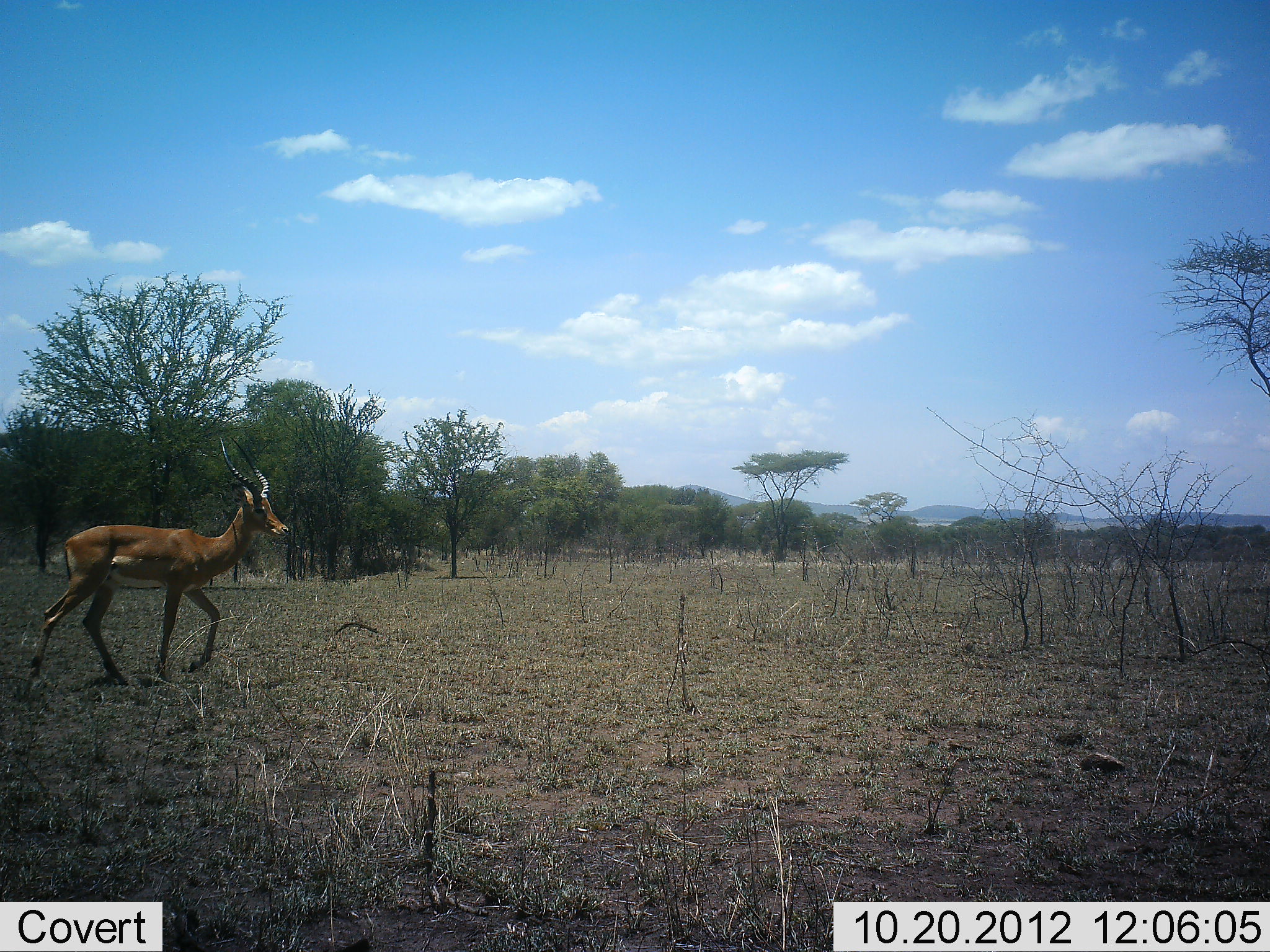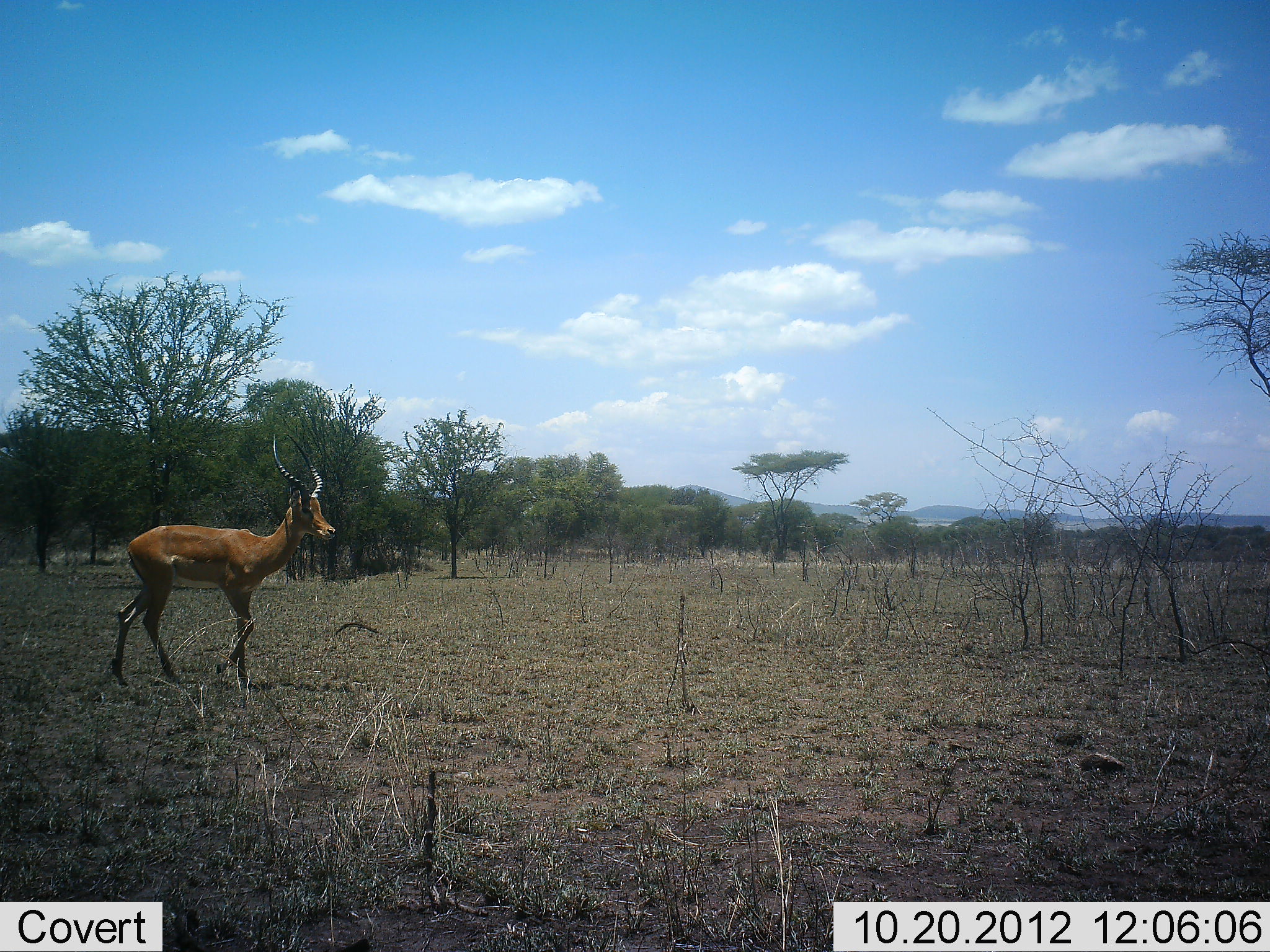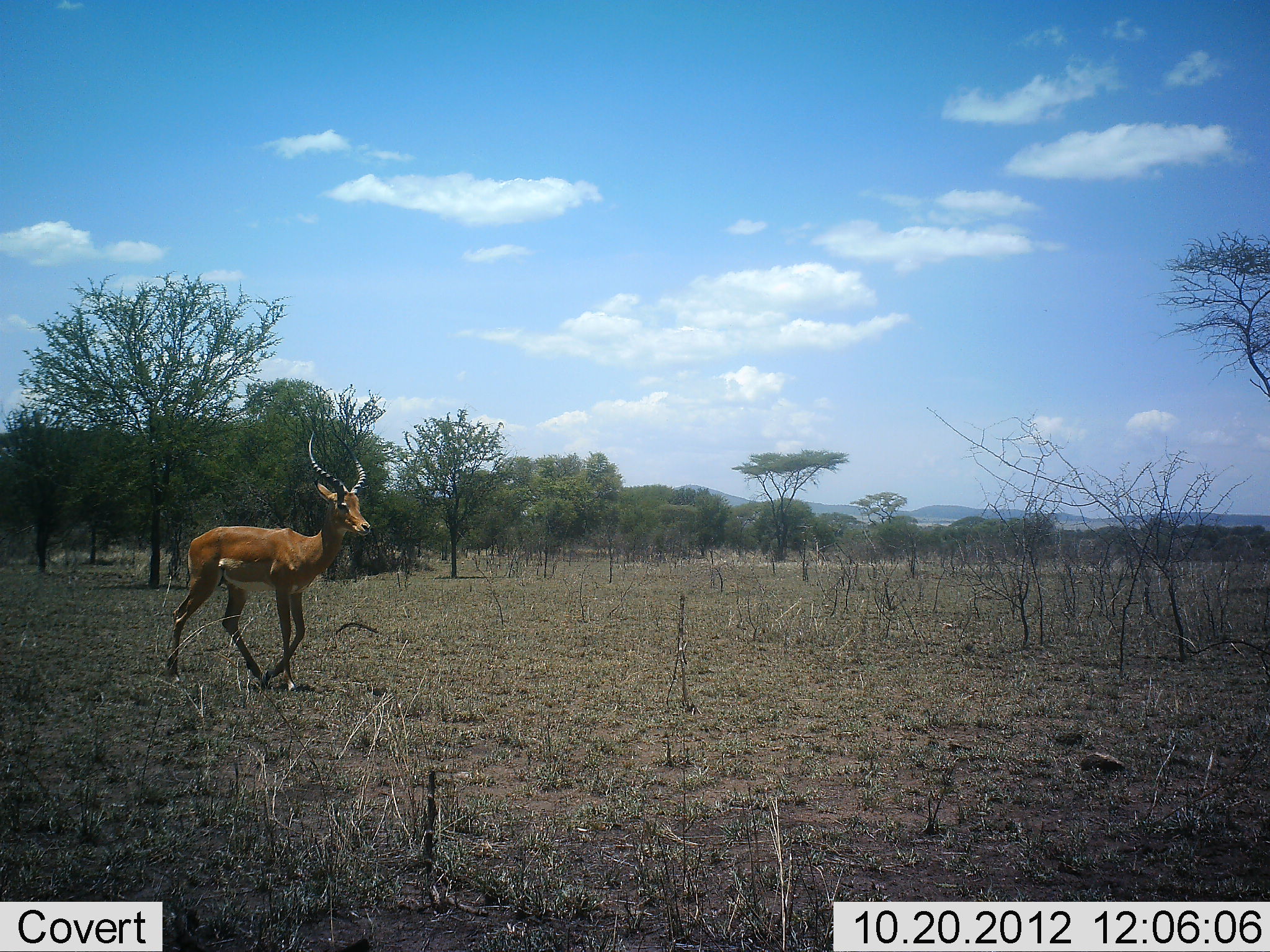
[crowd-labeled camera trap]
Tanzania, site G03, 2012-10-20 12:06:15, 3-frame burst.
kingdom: Animalia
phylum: Chordata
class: Mammalia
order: Artiodactyla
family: Bovidae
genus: Aepyceros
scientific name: Aepyceros melampus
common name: impala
Impala (Aepyceros melampus), count 1. Behavior (volunteer vote fractions): standing 0%, resting 0%, moving 100%, interacting 0%. Young present (vote fraction): 0%. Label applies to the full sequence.